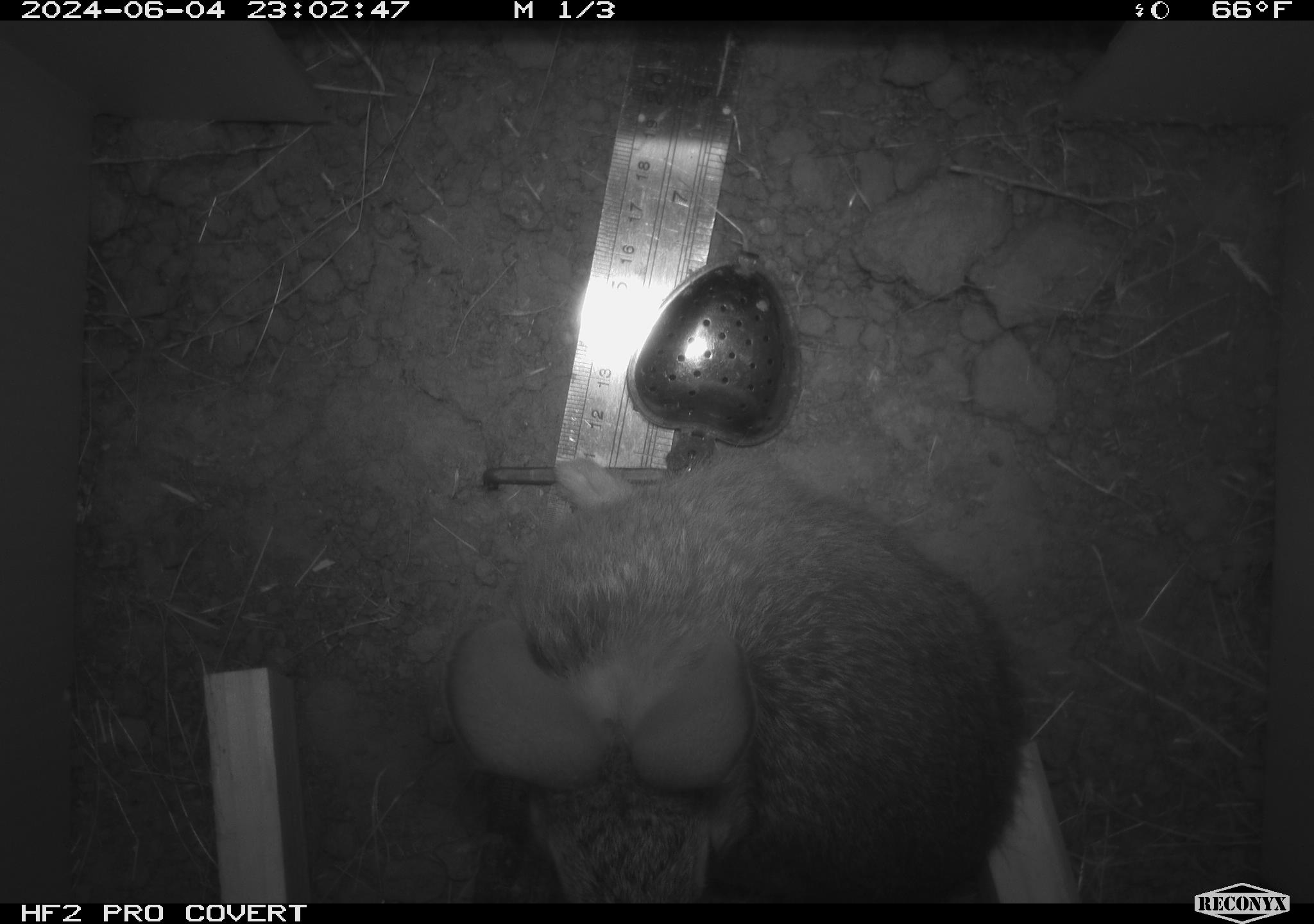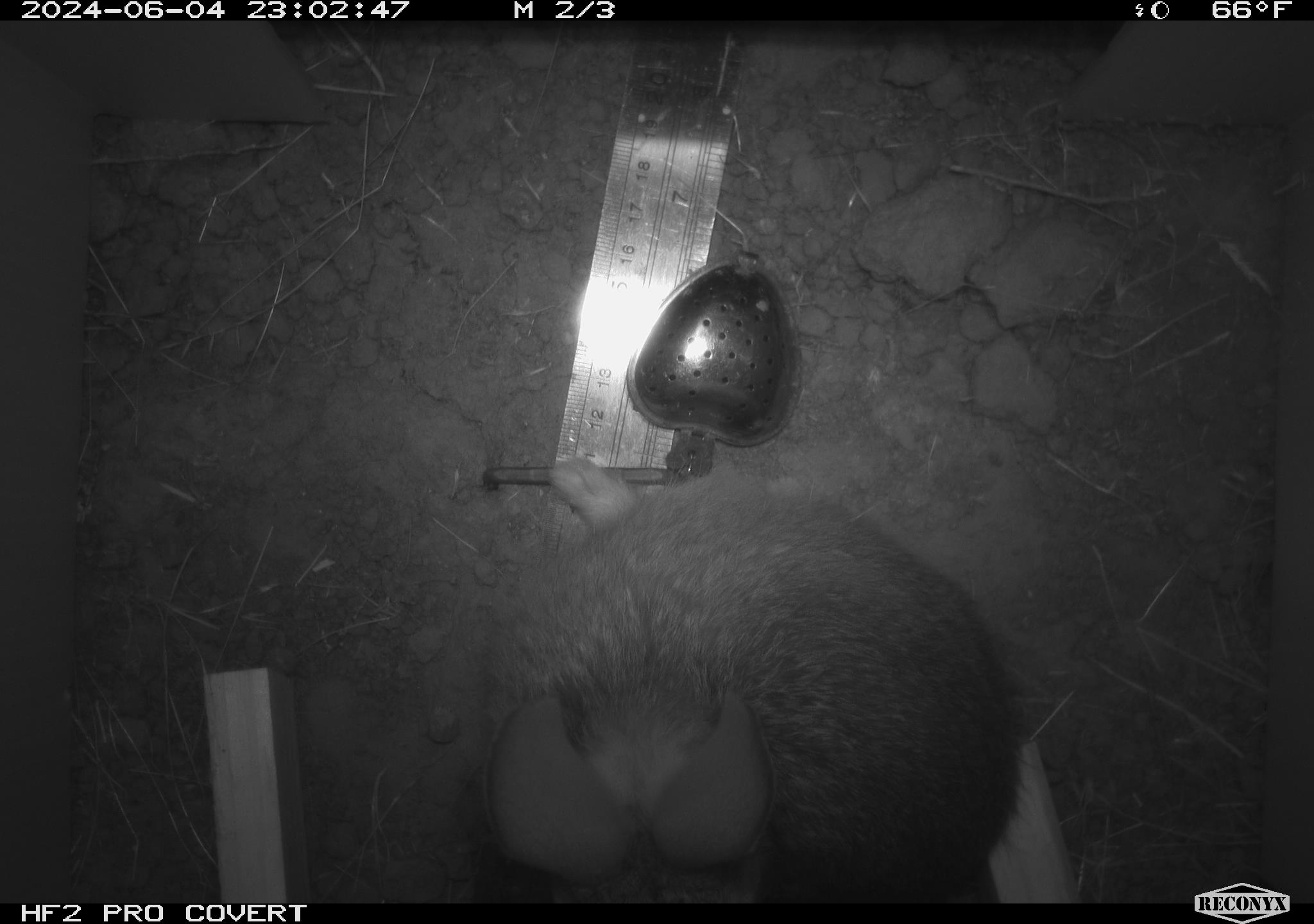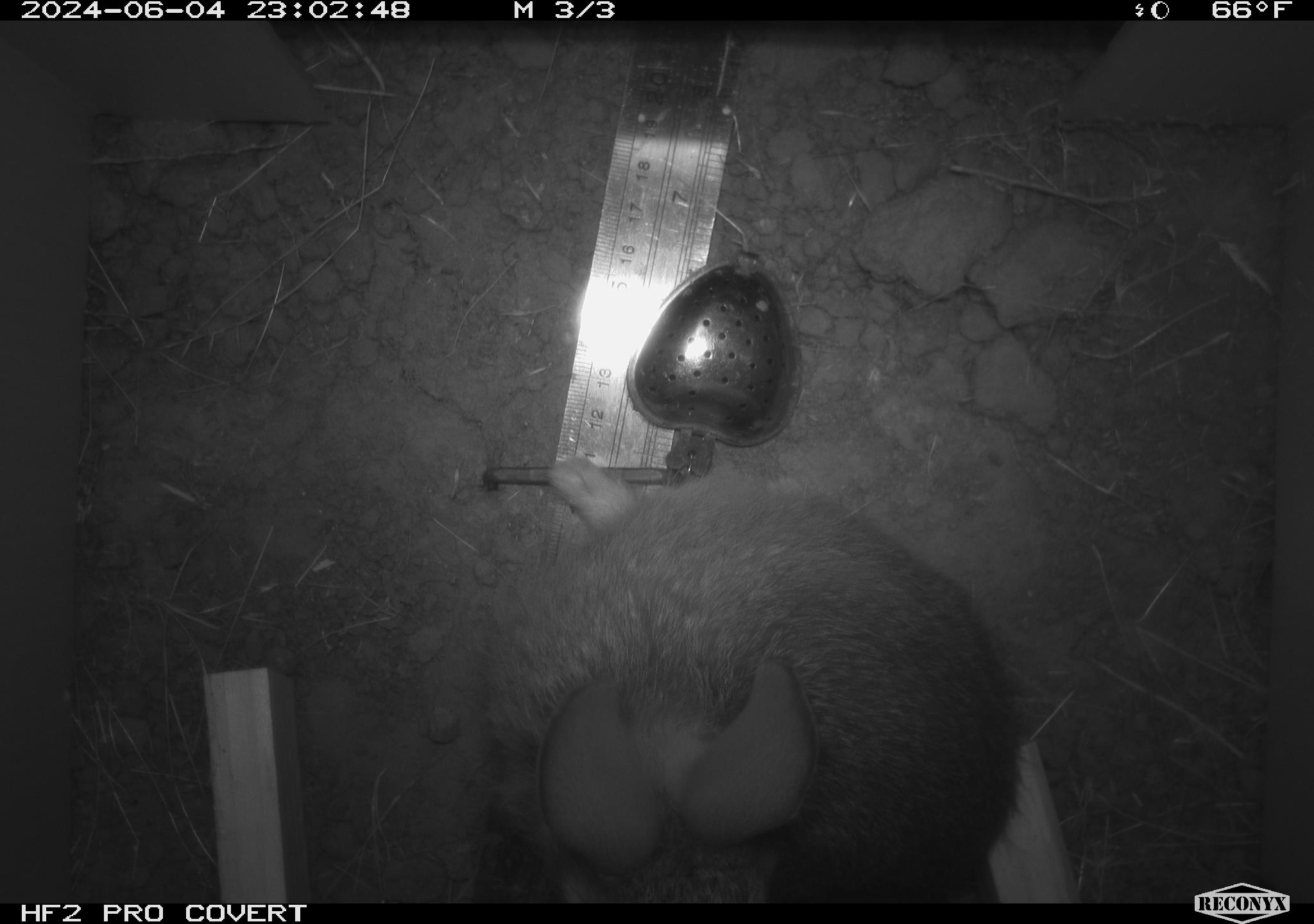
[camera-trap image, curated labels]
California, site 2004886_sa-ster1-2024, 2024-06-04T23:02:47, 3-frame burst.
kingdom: Animalia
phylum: Chordata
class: Mammalia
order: Lagomorpha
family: Leporidae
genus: Sylvilagus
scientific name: Sylvilagus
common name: cottontail rabbits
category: sylvilagus species